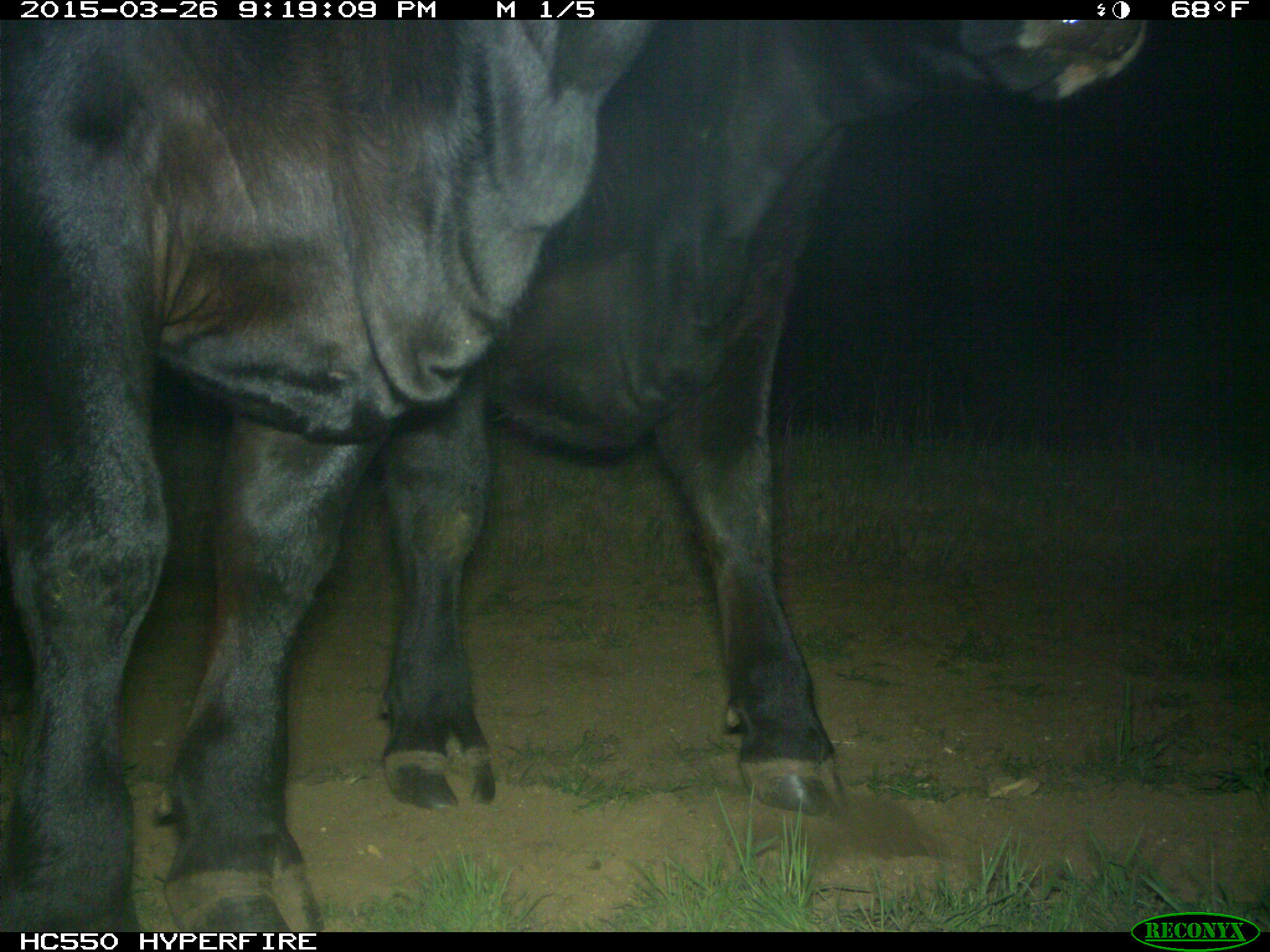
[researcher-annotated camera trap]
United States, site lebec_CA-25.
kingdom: Animalia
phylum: Chordata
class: Mammalia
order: Artiodactyla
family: Bovidae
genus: Bos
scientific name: Bos taurus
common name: domestic cow